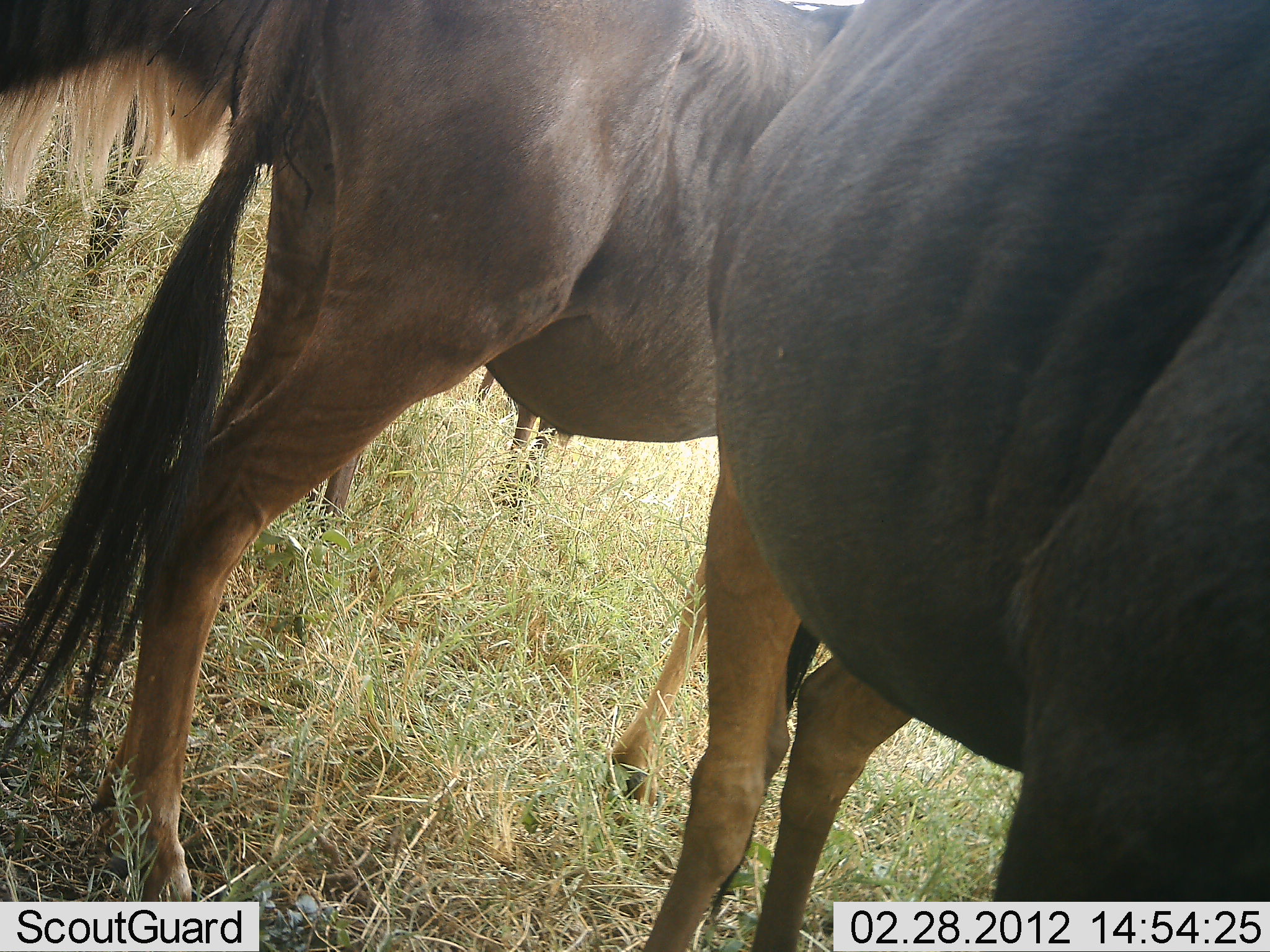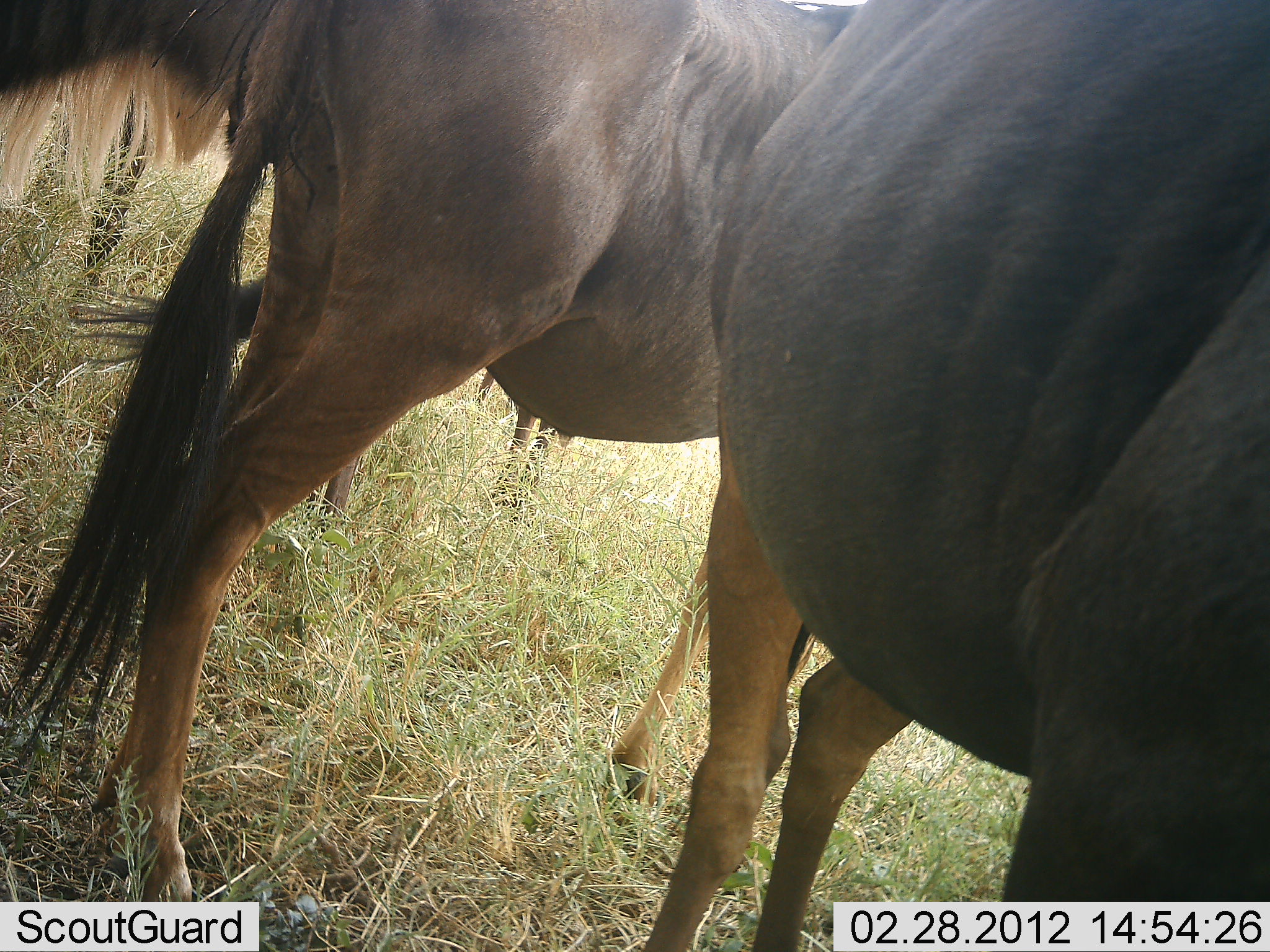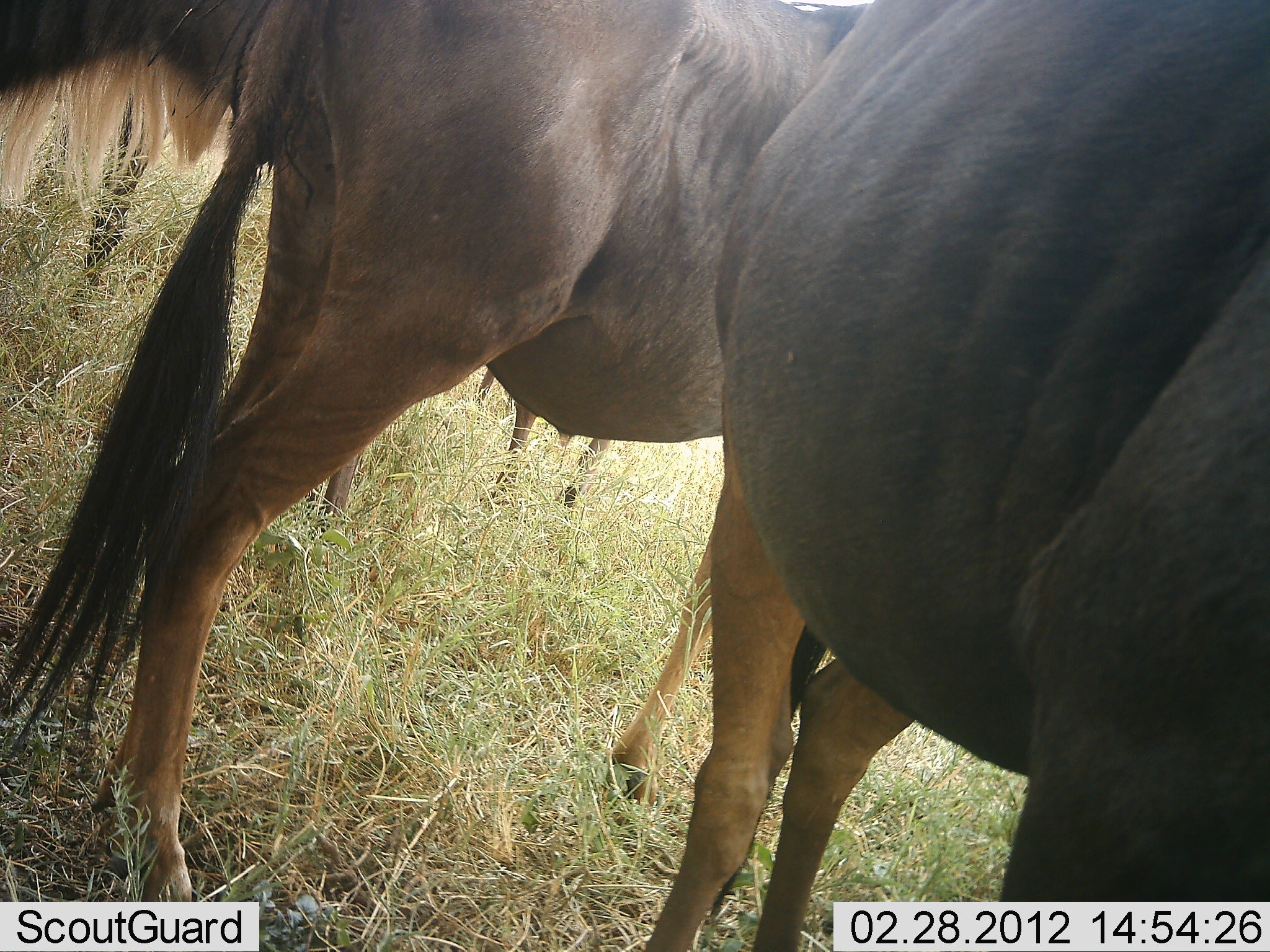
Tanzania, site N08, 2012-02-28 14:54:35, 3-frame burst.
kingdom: Animalia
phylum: Chordata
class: Mammalia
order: Artiodactyla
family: Bovidae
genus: Connochaetes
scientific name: Connochaetes taurinus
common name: blue wildebeest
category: wildebeest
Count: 3.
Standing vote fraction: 87%.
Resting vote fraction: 7%.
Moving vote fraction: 0%.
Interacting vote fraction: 0%.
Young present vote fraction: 0%.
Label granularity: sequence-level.